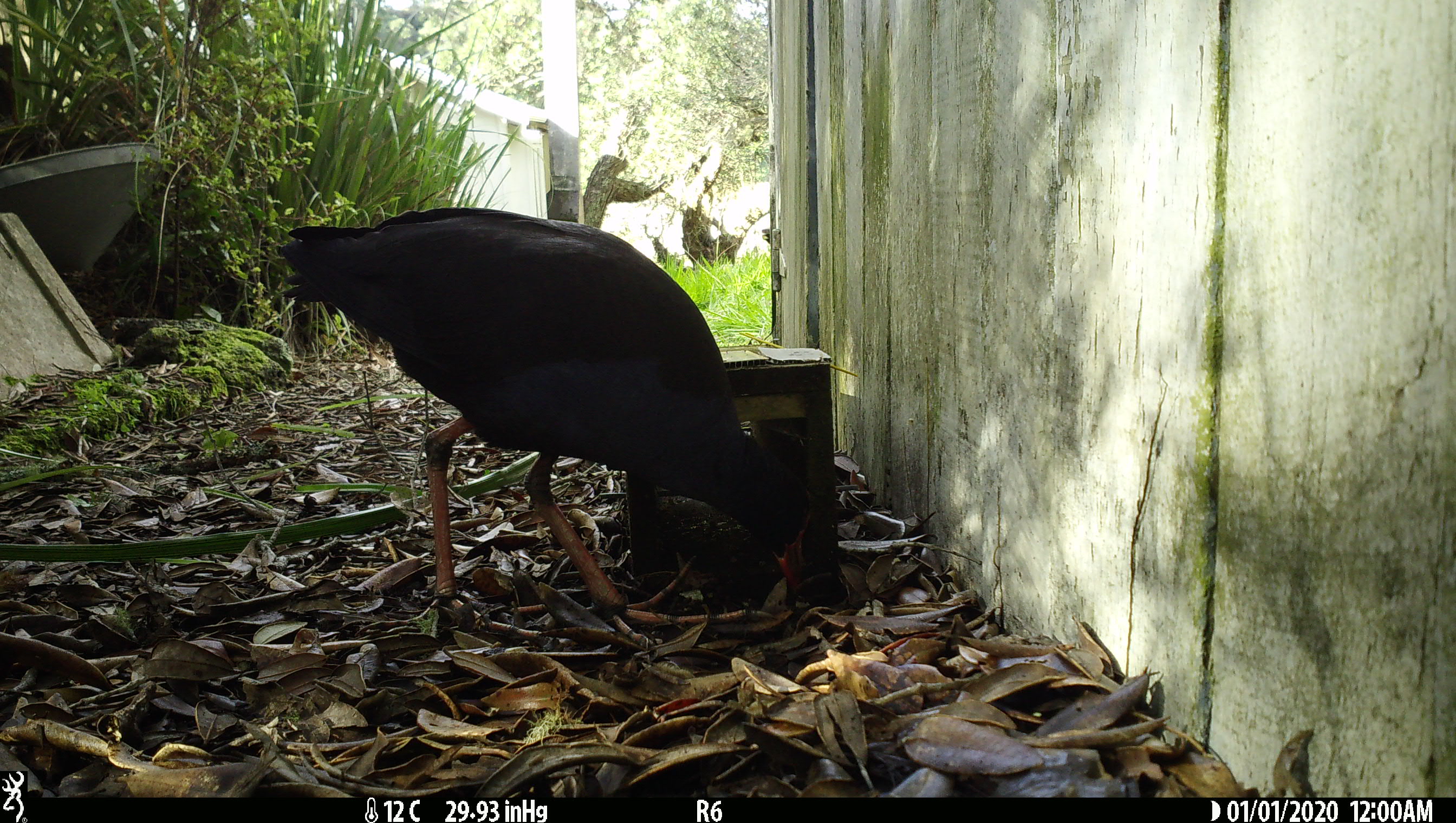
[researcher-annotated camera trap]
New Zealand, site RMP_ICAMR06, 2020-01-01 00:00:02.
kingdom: Animalia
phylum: Chordata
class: Aves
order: Gruiformes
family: Rallidae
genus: Porphyrio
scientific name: Porphyrio melanotus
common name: australasian swamphen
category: pukeko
Pukeko (australasian swamphen) (Porphyrio melanotus).